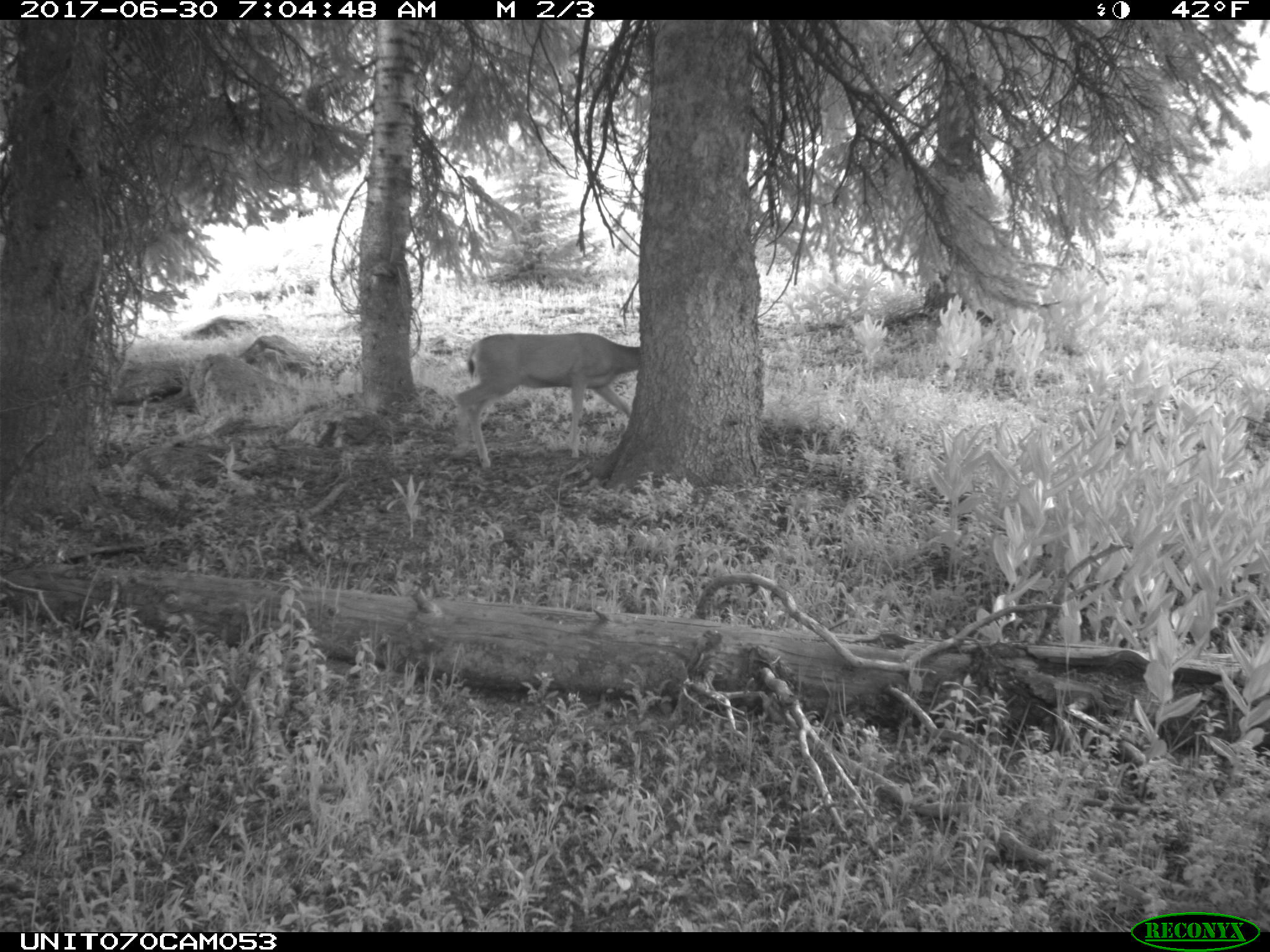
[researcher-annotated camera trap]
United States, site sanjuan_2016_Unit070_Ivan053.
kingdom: Animalia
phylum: Chordata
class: Mammalia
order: Artiodactyla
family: Cervidae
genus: Odocoileus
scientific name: Odocoileus hemionus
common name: mule deer